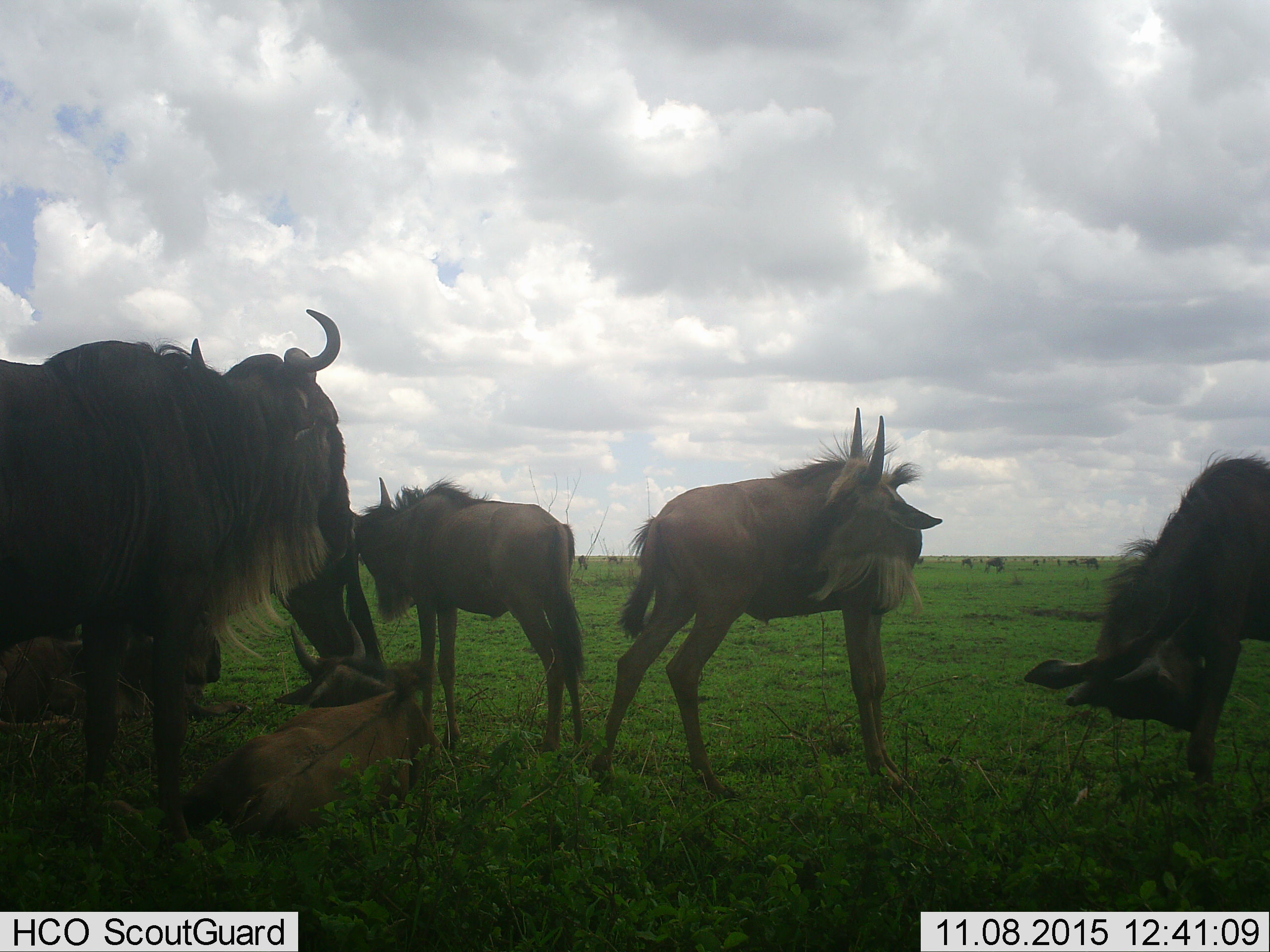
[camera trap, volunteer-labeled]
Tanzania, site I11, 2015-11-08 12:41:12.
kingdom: Animalia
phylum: Chordata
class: Mammalia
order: Artiodactyla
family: Bovidae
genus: Connochaetes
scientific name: Connochaetes taurinus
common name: blue wildebeest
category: wildebeest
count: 6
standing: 100%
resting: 56%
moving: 0%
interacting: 0%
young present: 44%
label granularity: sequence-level